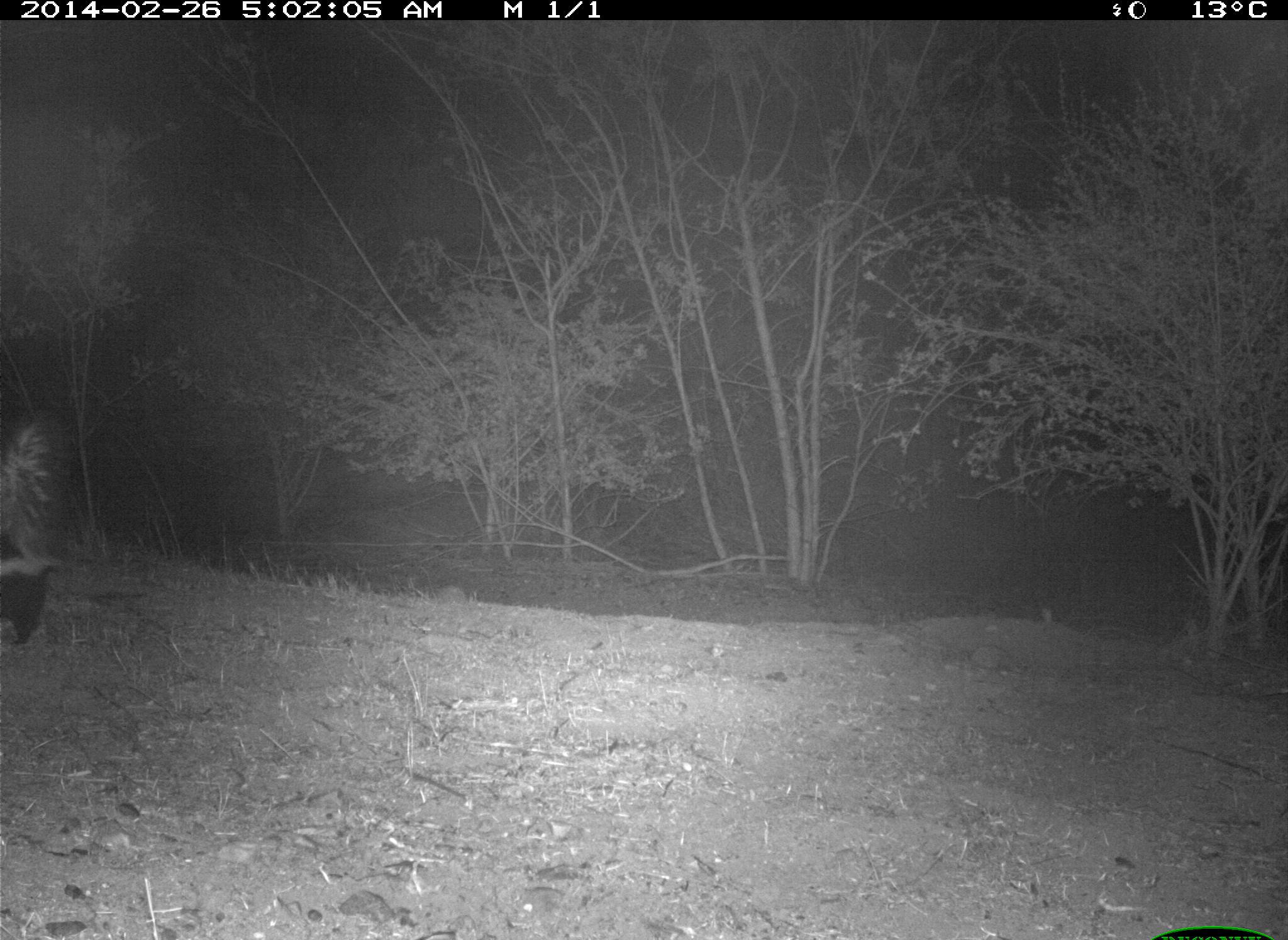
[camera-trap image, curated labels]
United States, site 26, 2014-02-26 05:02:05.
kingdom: Animalia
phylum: Chordata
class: Mammalia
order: Carnivora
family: Mephitidae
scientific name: Mephitidae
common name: skunk